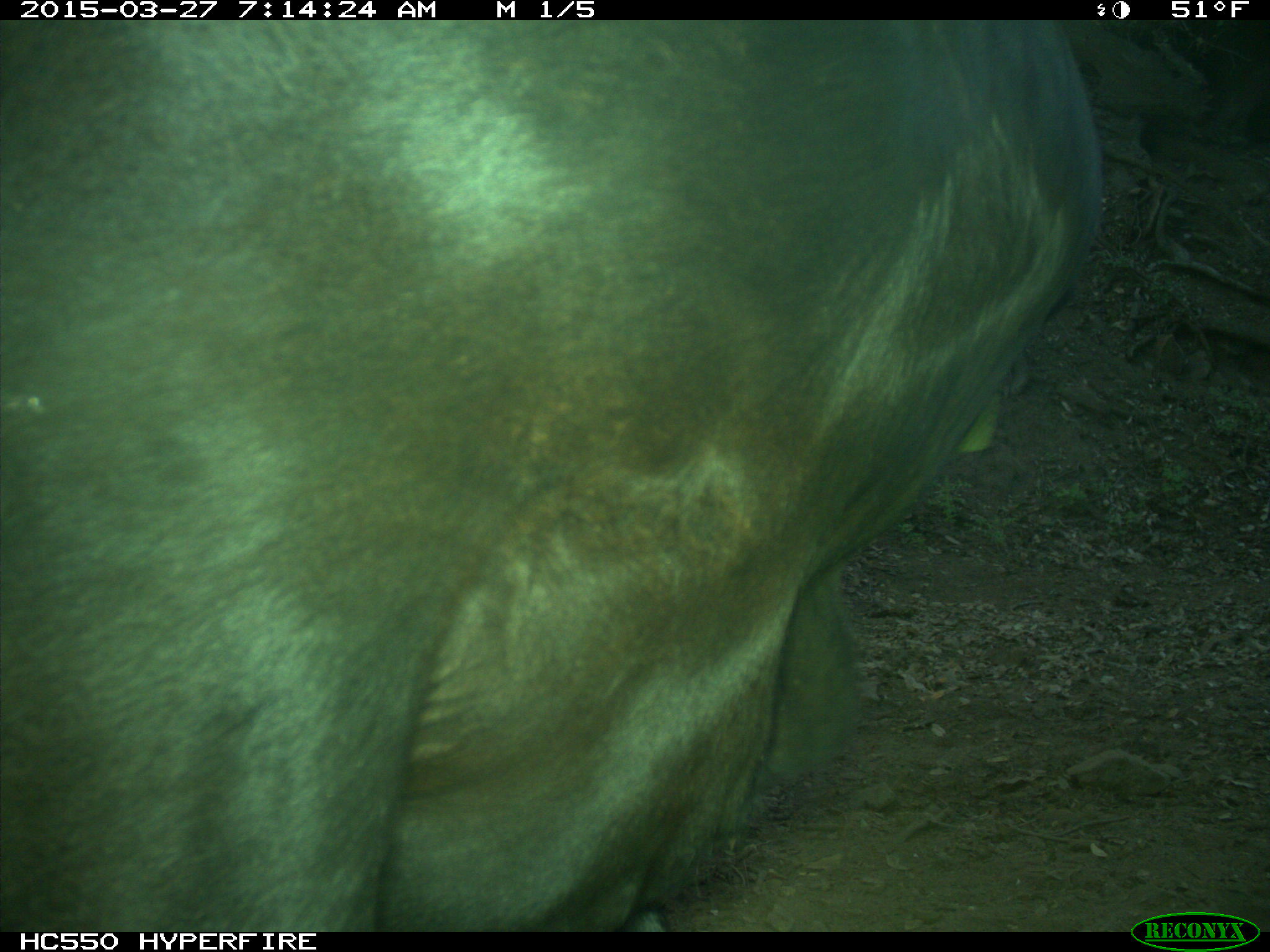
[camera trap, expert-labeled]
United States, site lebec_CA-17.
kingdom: Animalia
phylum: Chordata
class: Mammalia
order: Artiodactyla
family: Bovidae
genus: Bos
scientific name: Bos taurus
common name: domestic cow